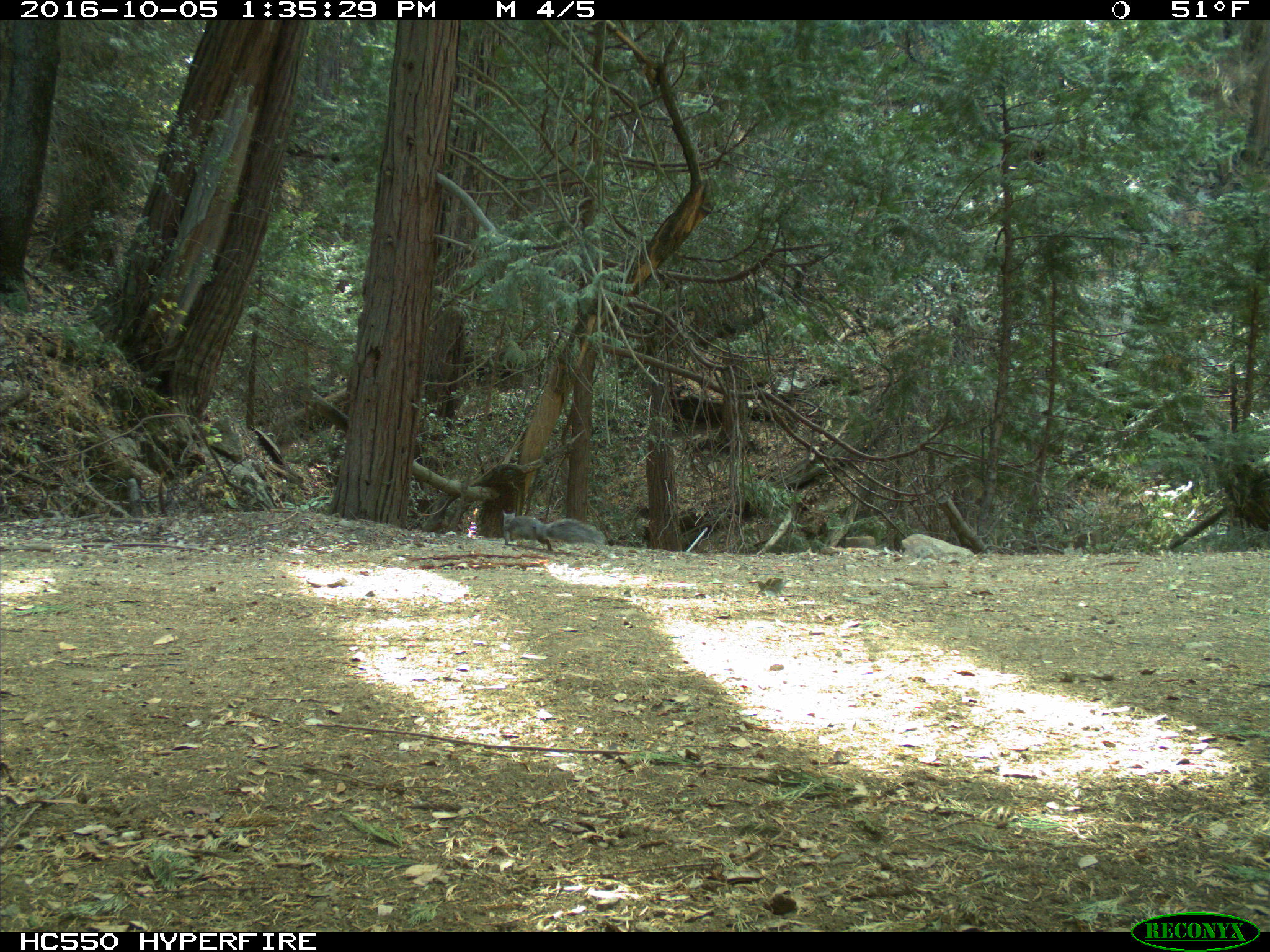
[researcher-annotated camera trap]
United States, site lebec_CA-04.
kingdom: Animalia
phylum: Chordata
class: Mammalia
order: Rodentia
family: Sciuridae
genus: Sciurus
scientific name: Sciurus carolinensis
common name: eastern gray squirrel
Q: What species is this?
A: Sciurus carolinensis (eastern gray squirrel).